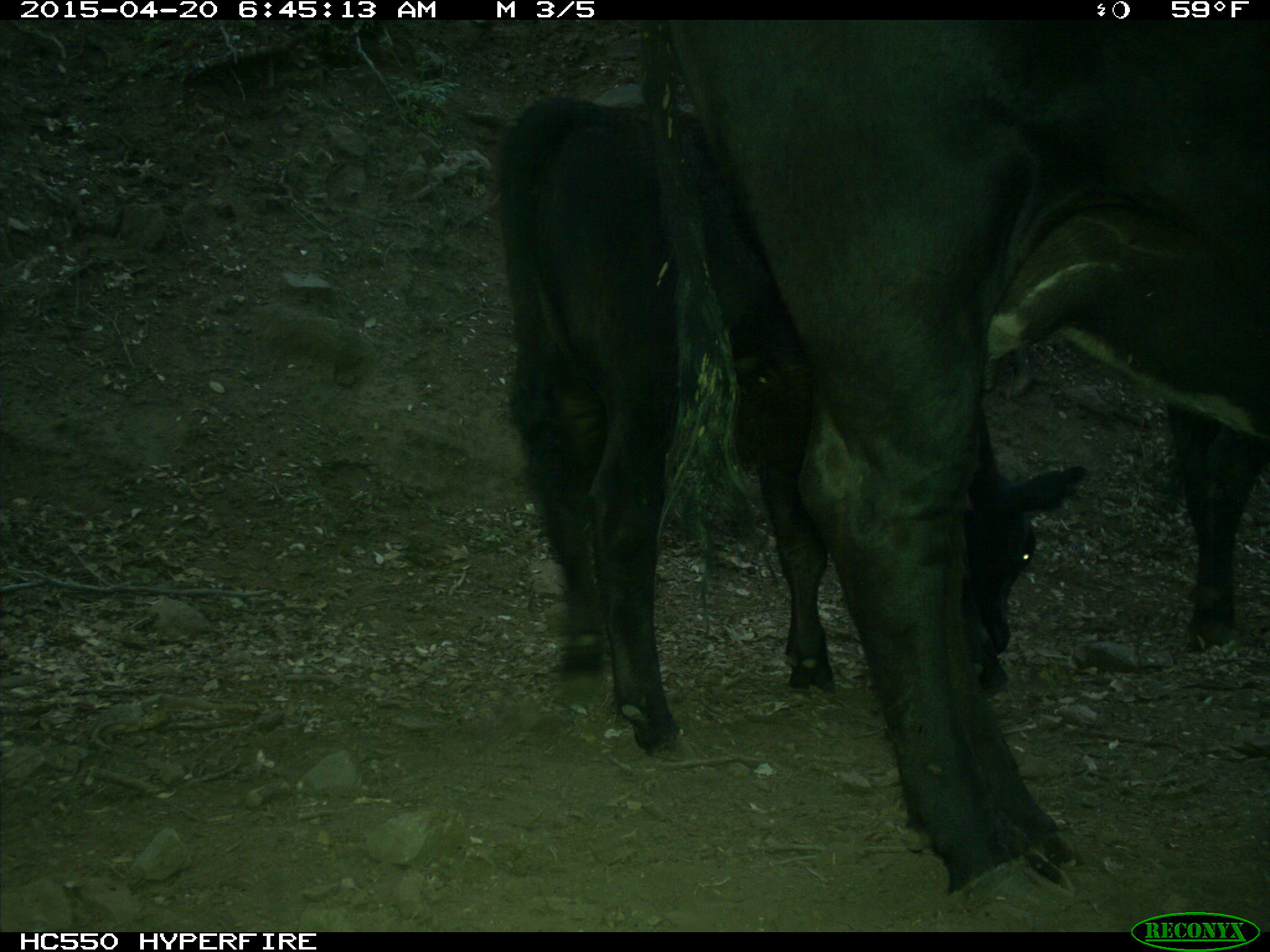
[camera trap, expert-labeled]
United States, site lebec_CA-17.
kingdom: Animalia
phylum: Chordata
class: Mammalia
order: Artiodactyla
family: Bovidae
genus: Bos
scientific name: Bos taurus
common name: domestic cow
Bos taurus (domestic cow).